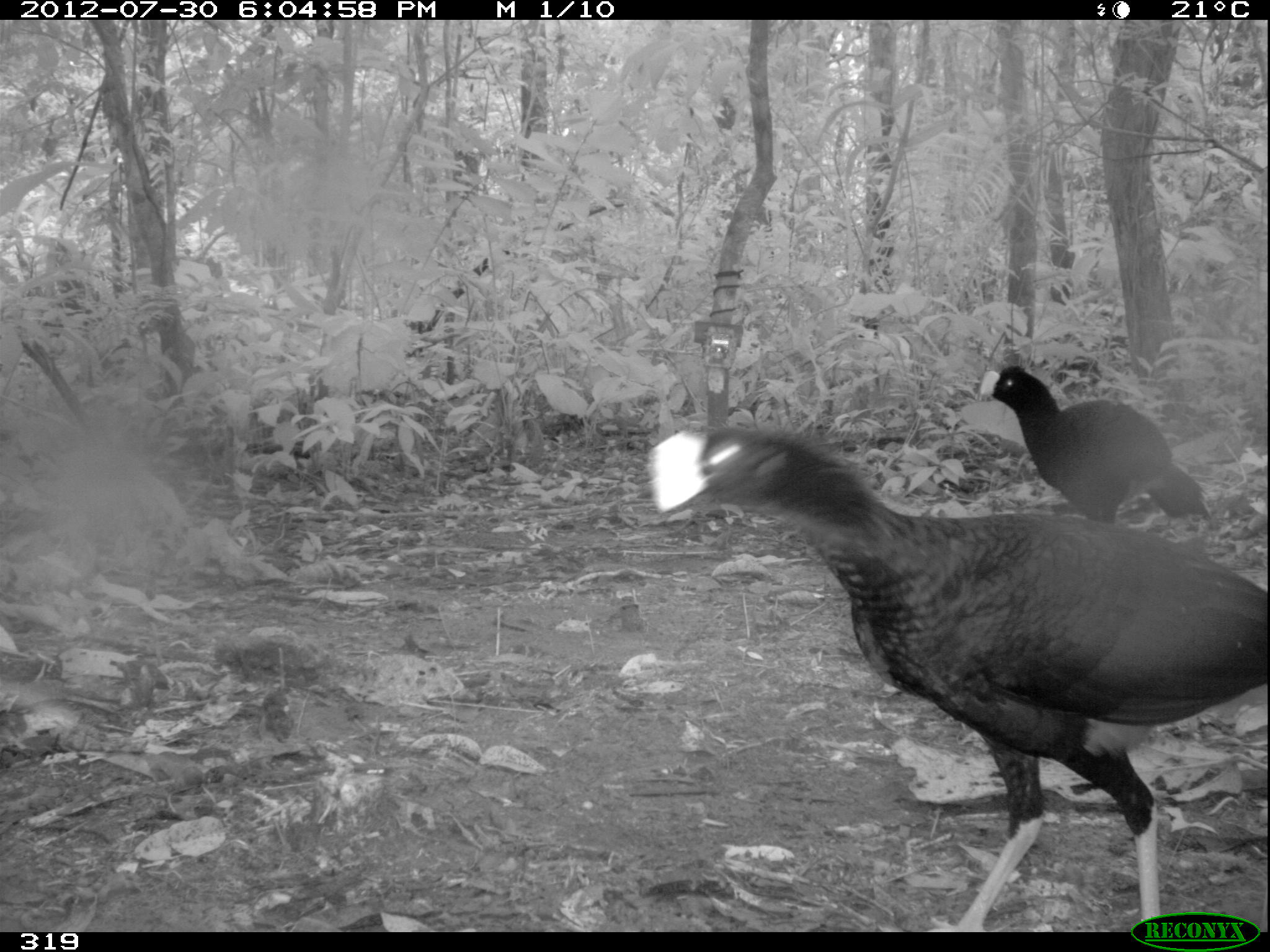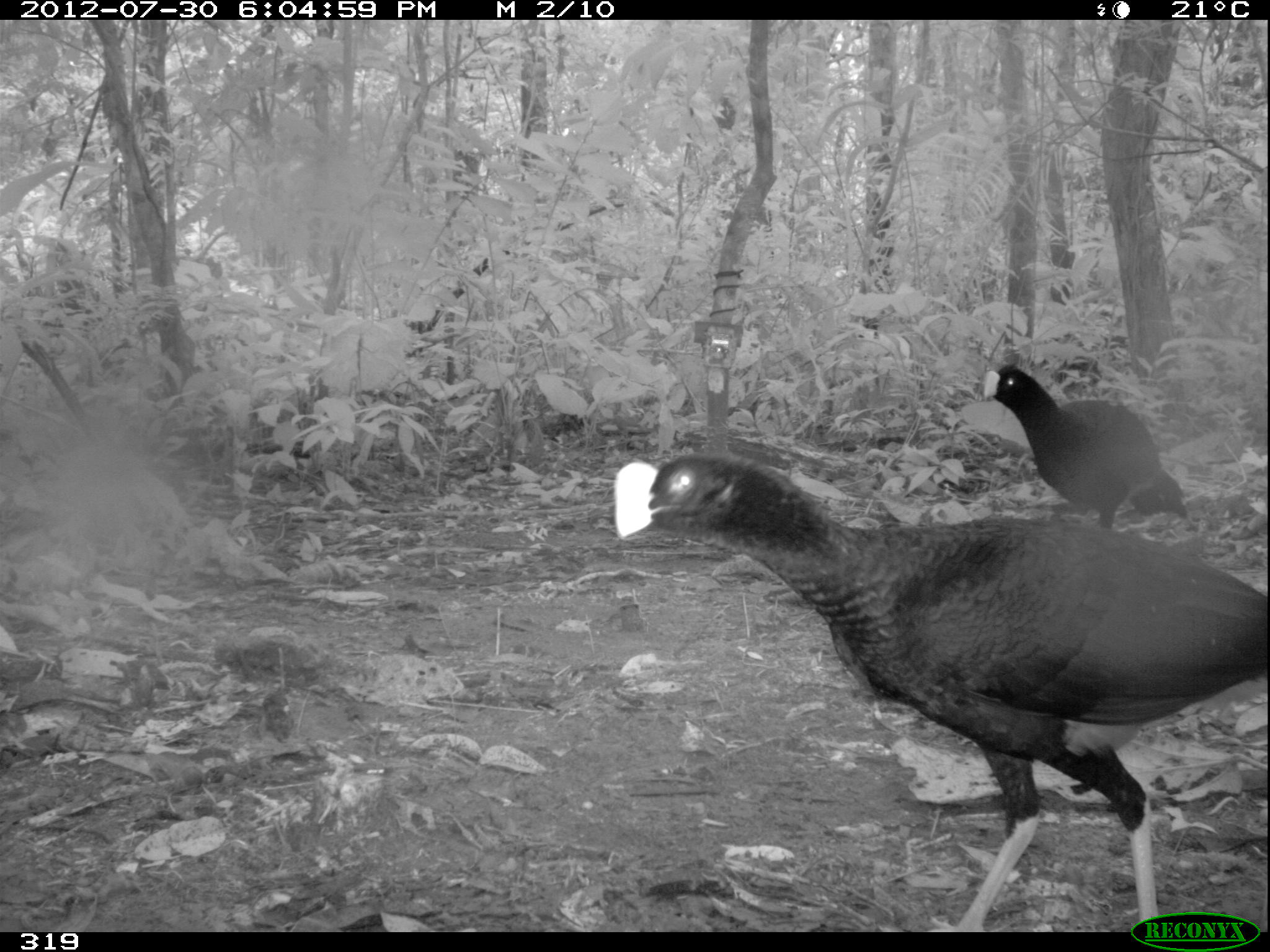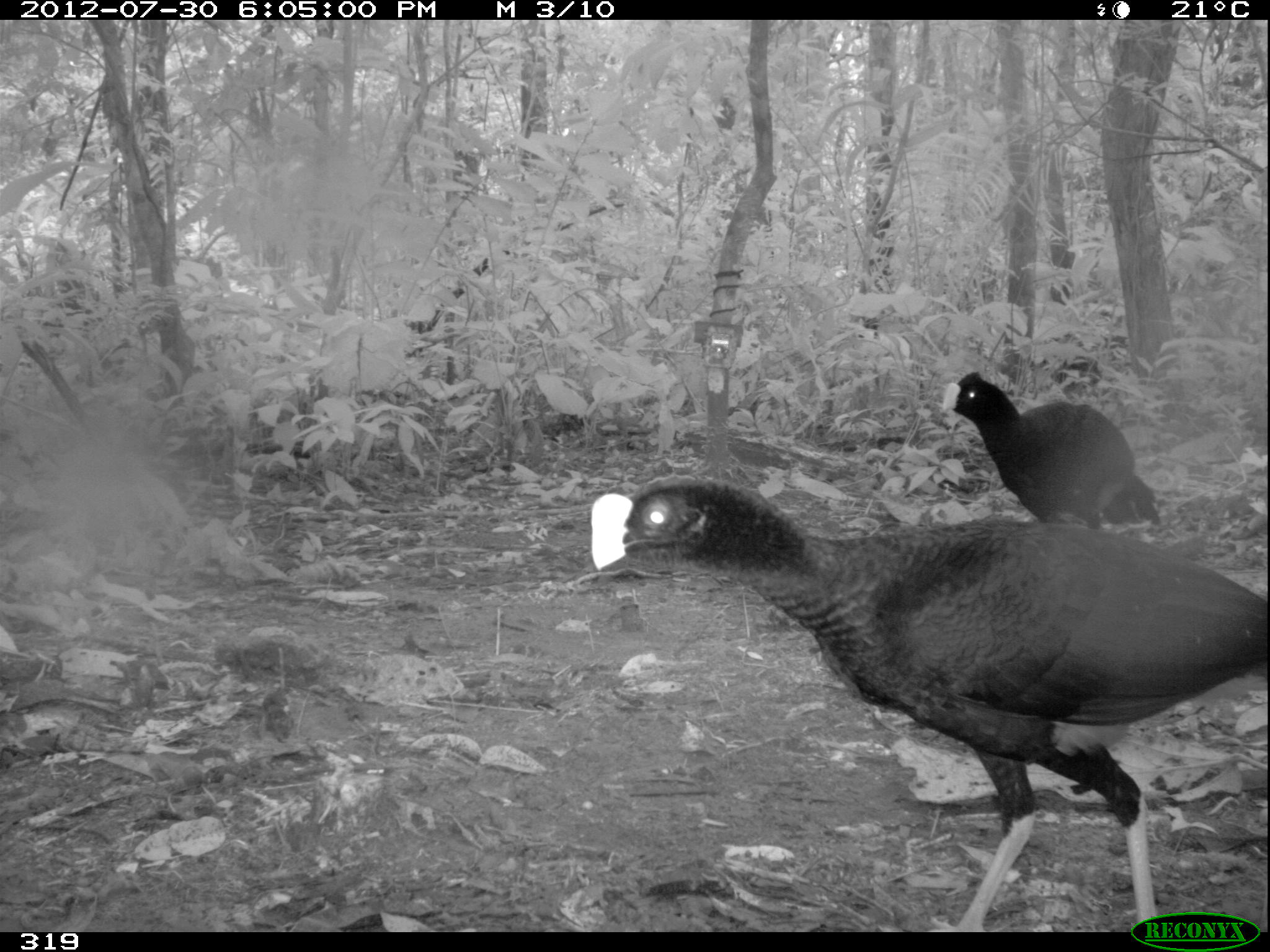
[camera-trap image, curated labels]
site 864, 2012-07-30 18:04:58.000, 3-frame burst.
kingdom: Animalia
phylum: Chordata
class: Aves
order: Galliformes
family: Cracidae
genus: Mitu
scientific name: Mitu tuberosum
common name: razor-billed curassow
Mitu tuberosum (razor-billed curassow).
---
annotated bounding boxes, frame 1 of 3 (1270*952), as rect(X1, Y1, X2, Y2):
mitu tuberosum: rect(650, 427, 1270, 932); rect(980, 366, 1208, 521)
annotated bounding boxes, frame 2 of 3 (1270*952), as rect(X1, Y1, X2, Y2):
mitu tuberosum: rect(614, 450, 1270, 931); rect(983, 365, 1188, 527)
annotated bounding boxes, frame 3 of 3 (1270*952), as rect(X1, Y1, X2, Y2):
mitu tuberosum: rect(590, 483, 1266, 931); rect(940, 372, 1162, 537)